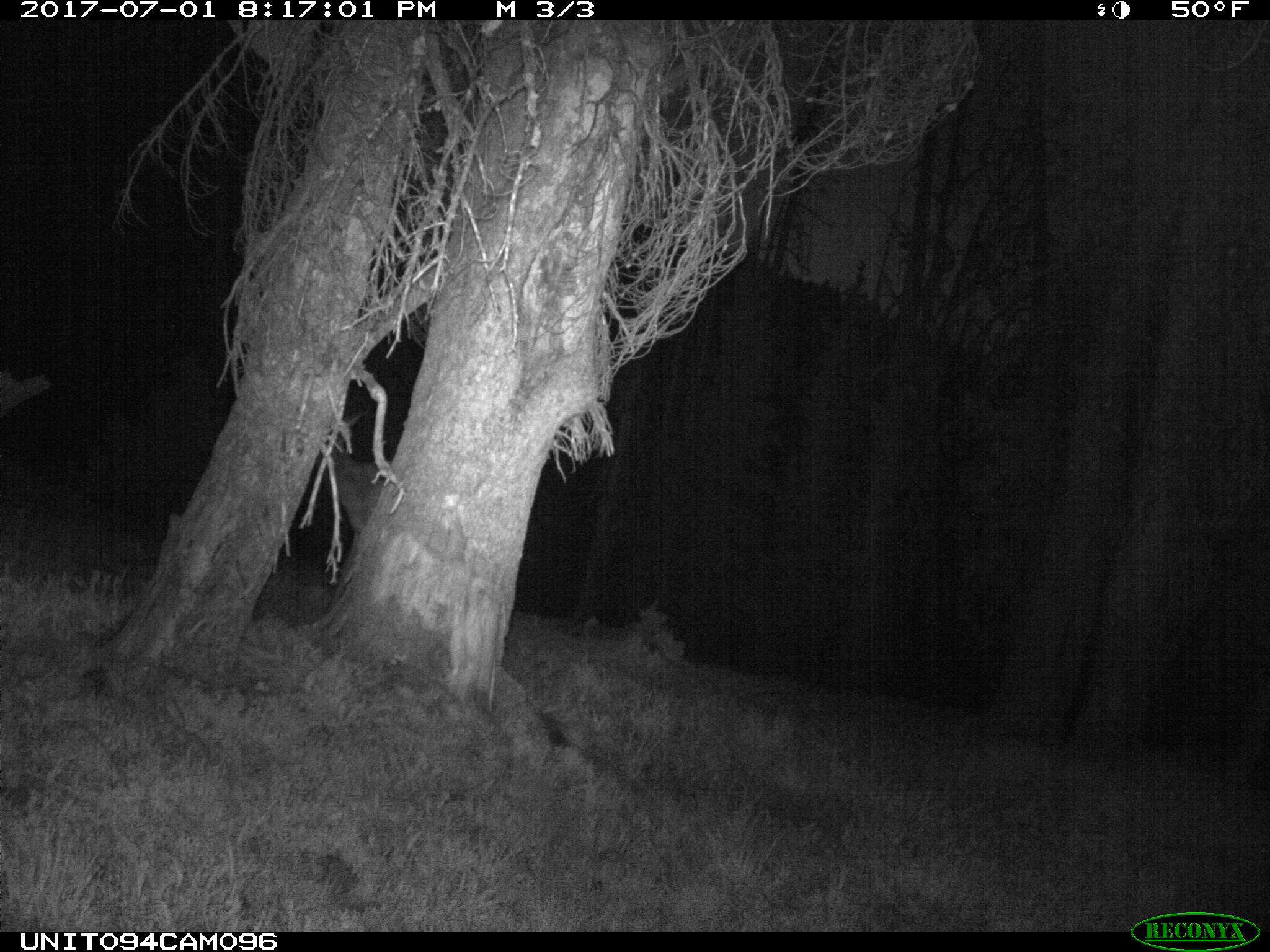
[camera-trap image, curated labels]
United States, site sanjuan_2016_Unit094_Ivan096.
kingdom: Animalia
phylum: Chordata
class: Mammalia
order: Artiodactyla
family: Cervidae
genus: Cervus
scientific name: Cervus elaphus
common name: red deer